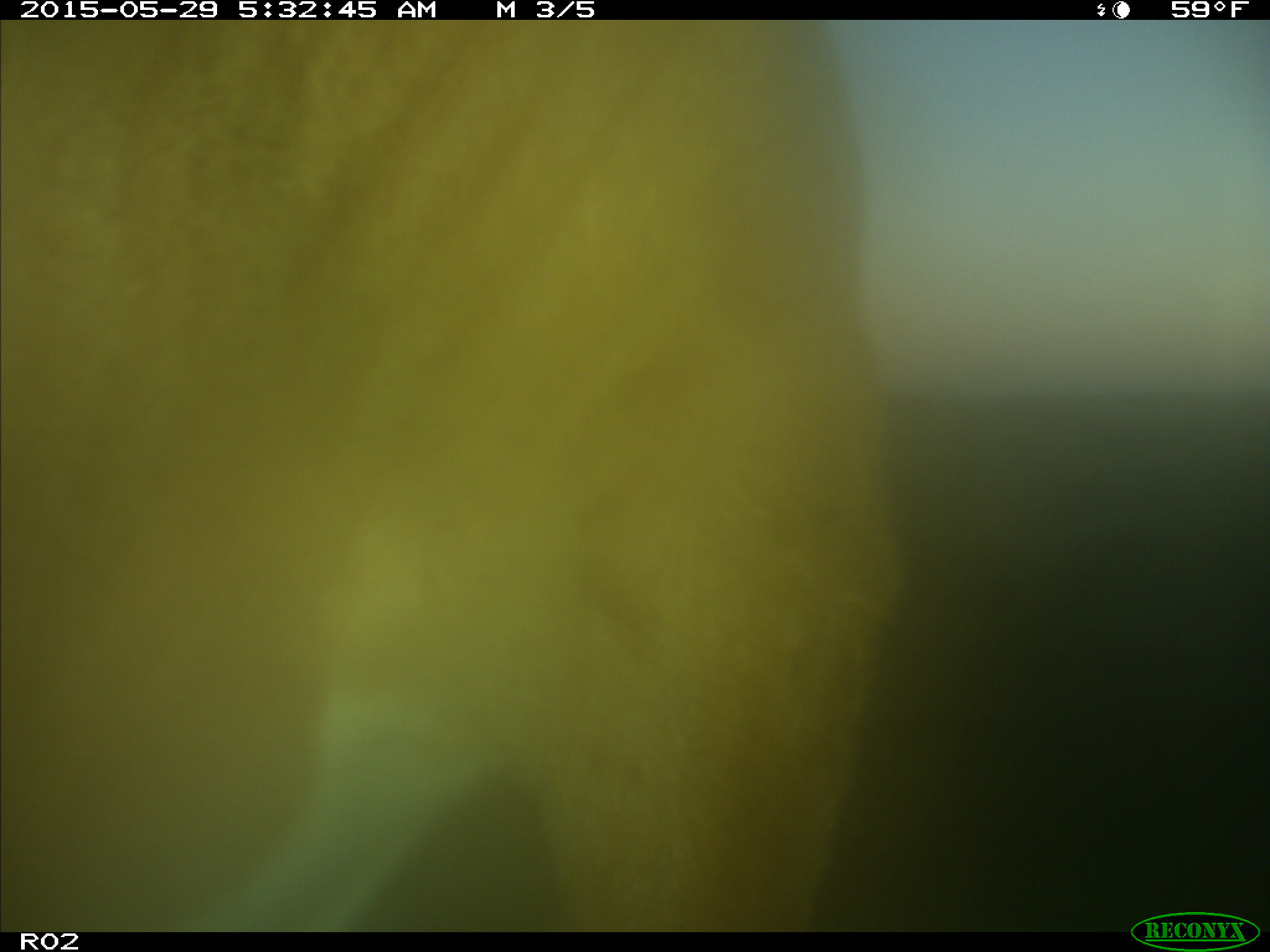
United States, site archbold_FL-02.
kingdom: Animalia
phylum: Chordata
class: Mammalia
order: Artiodactyla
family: Bovidae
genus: Bos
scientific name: Bos taurus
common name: domestic cow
Bos taurus (domestic cow).